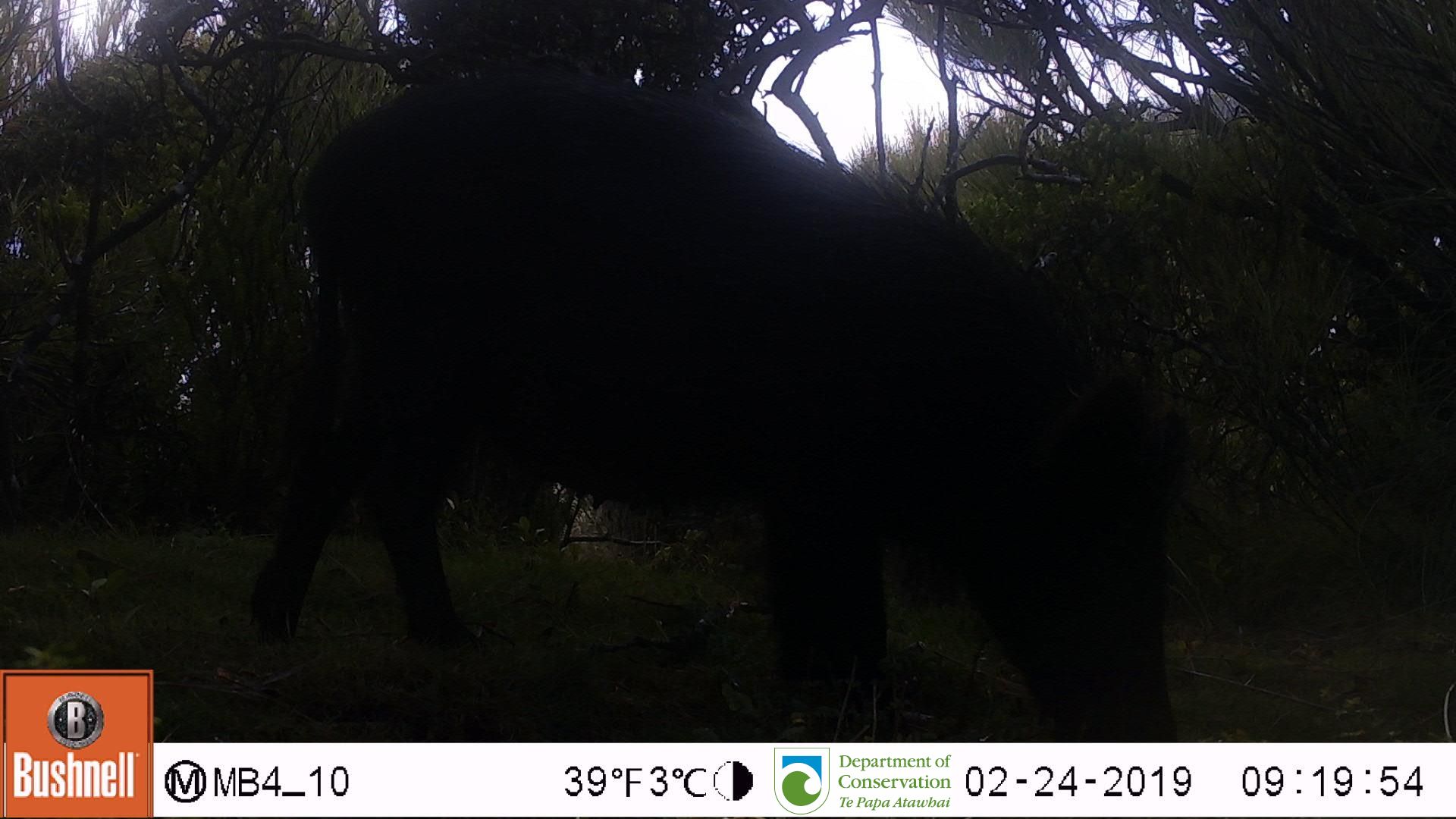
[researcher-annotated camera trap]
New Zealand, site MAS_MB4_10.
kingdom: Animalia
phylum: Chordata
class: Mammalia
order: Artiodactyla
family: Suidae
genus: Sus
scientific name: Sus scrofa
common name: pig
Pig (Sus scrofa).